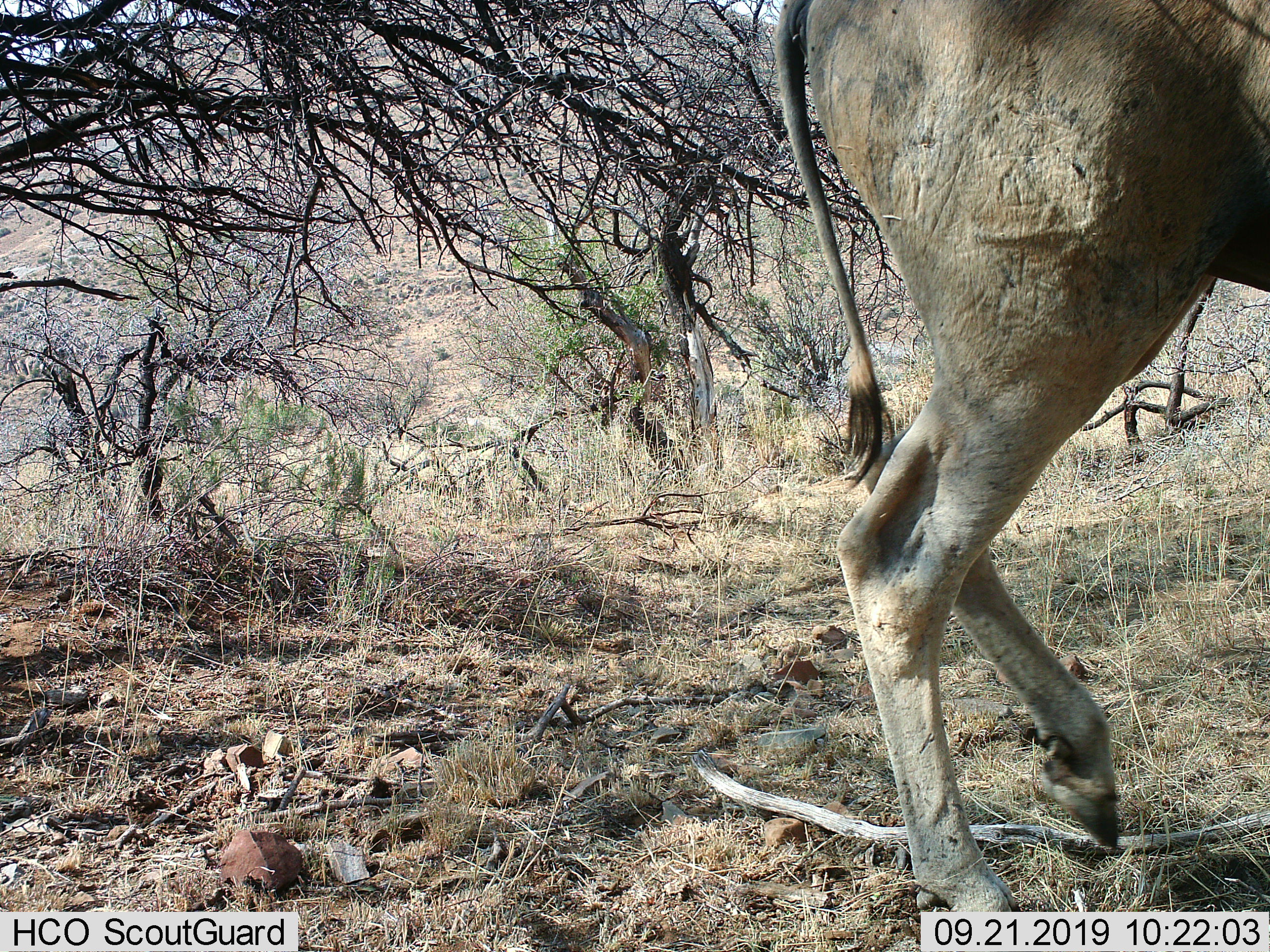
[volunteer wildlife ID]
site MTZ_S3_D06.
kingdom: Animalia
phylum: Chordata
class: Mammalia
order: Artiodactyla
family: Bovidae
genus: Tragelaphus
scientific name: Tragelaphus oryx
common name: eland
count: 1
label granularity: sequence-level